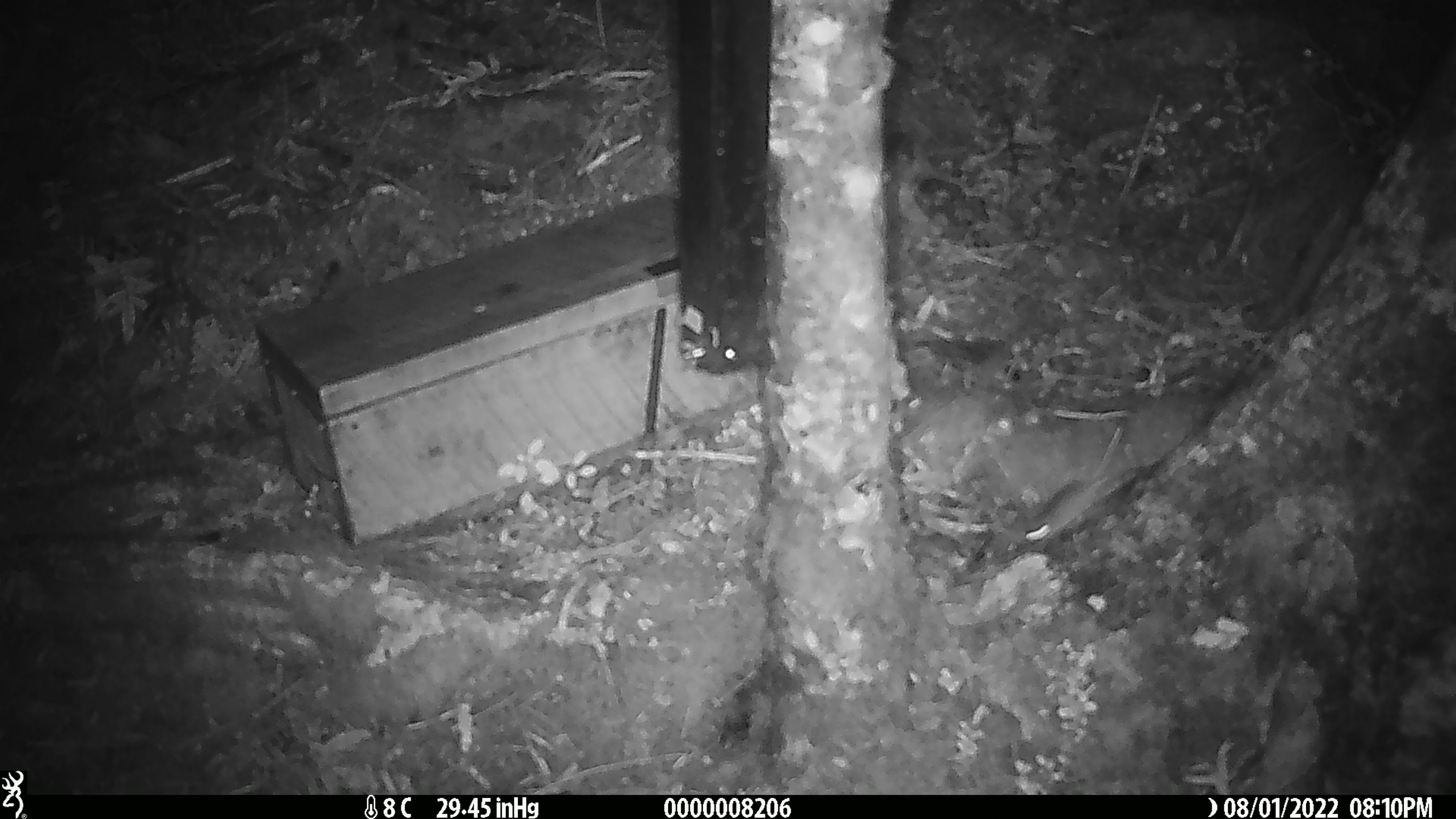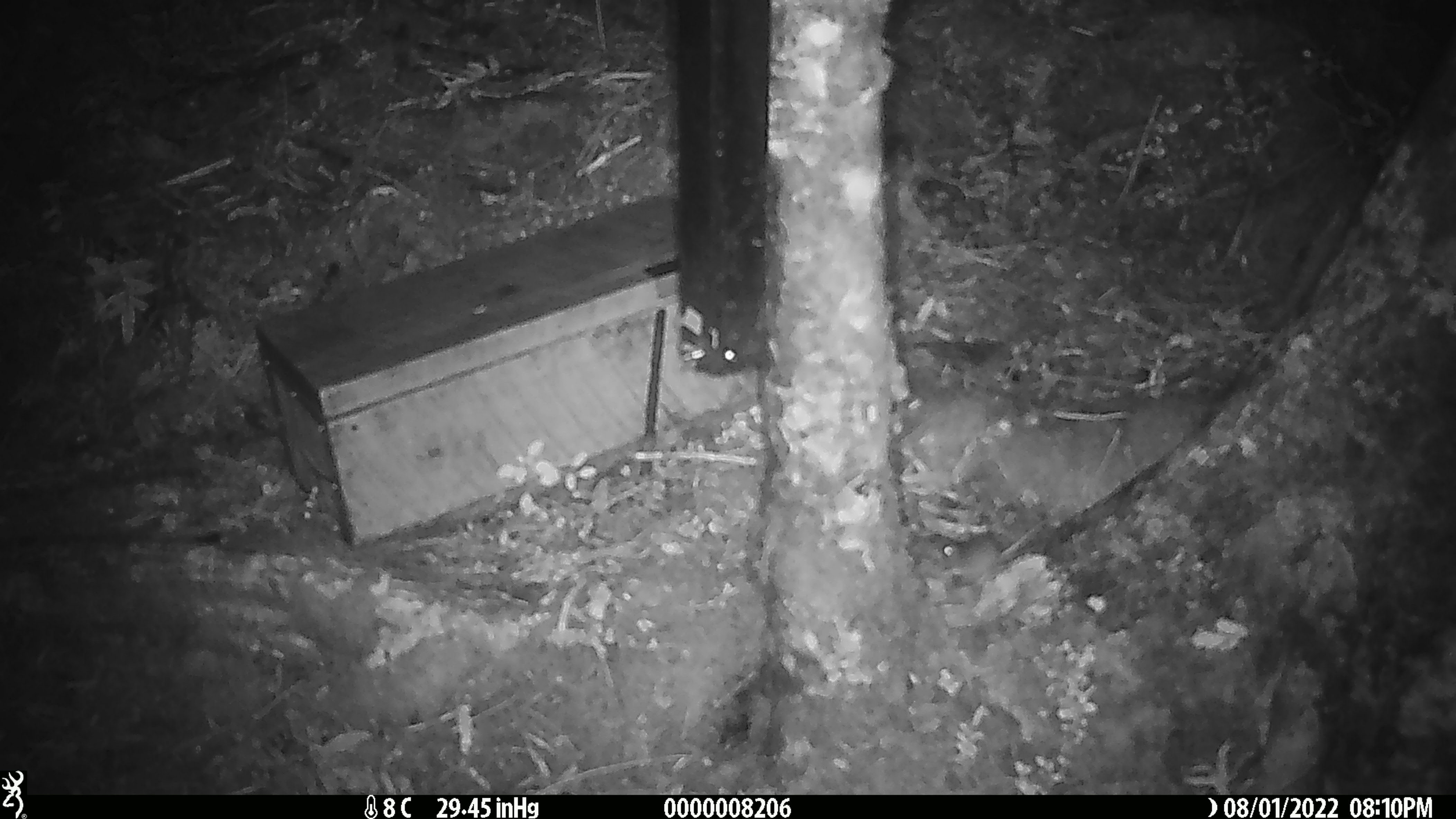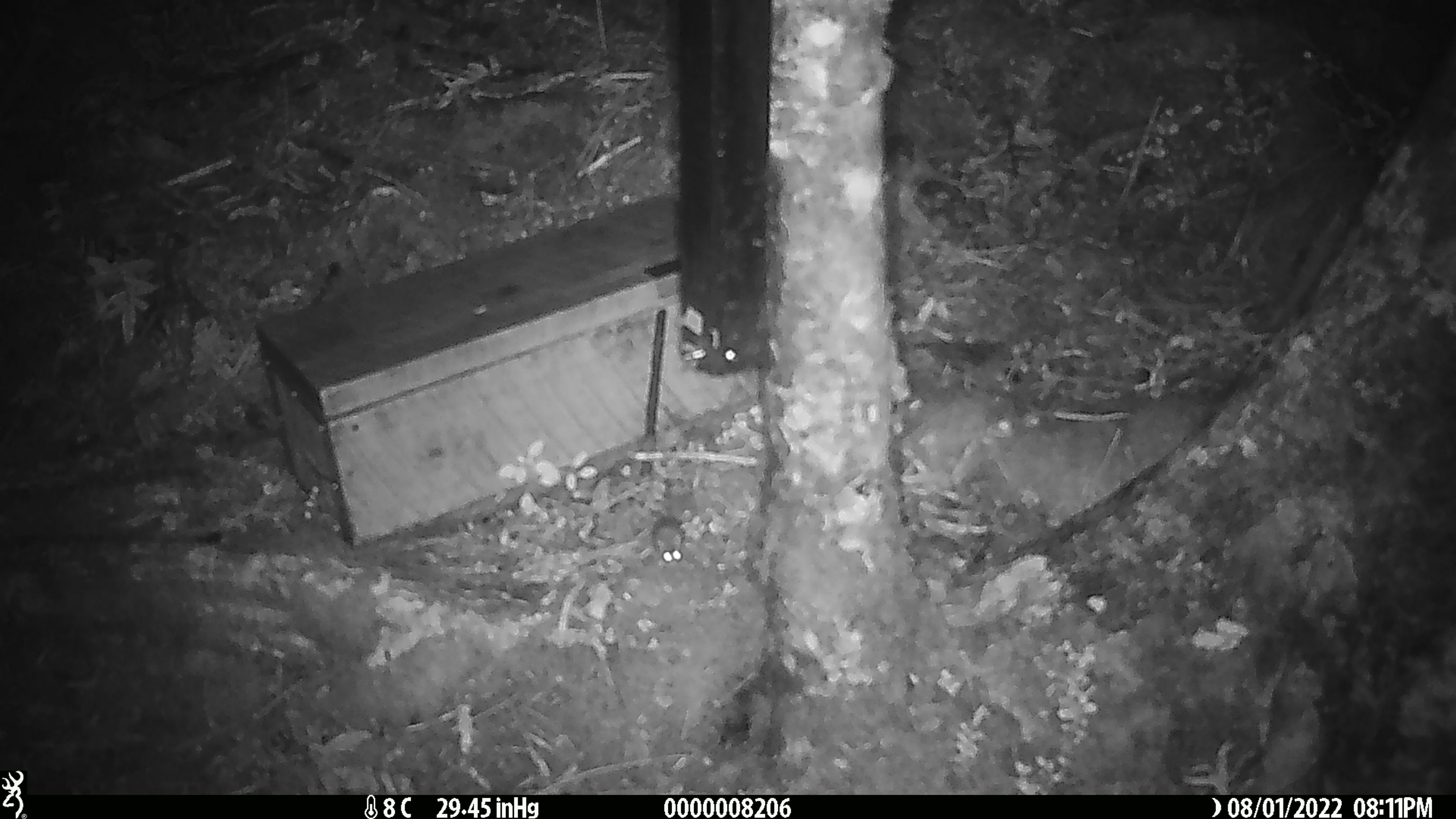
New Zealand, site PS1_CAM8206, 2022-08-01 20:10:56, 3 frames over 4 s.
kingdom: Animalia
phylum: Chordata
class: Mammalia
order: Rodentia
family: Muridae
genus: Mus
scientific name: Mus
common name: mouse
Mouse (Mus).